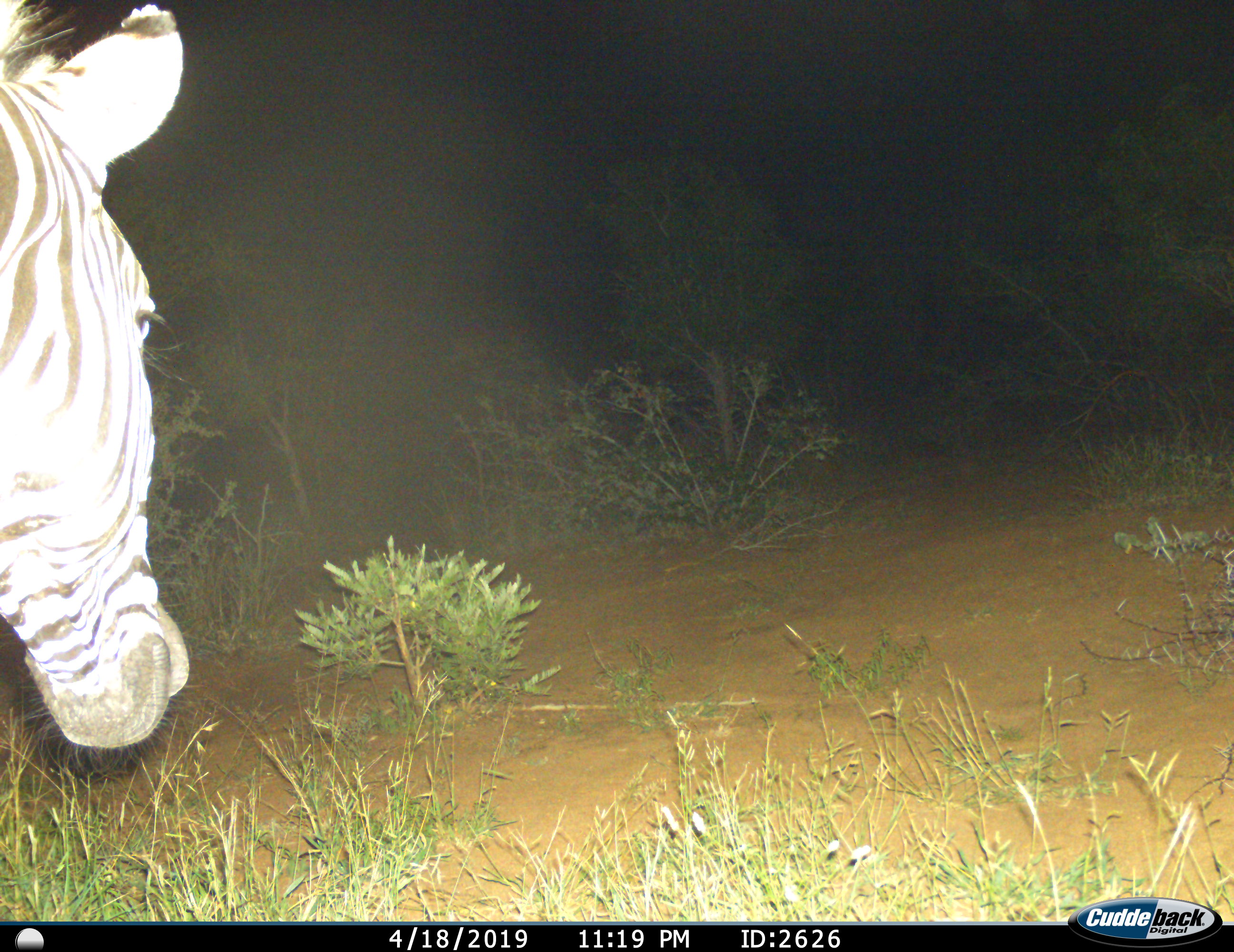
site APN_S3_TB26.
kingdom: Animalia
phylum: Chordata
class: Mammalia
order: Perissodactyla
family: Equidae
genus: Equus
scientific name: Equus quagga burchellii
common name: burchell's zebra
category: zebraburchells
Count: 1.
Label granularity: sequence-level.